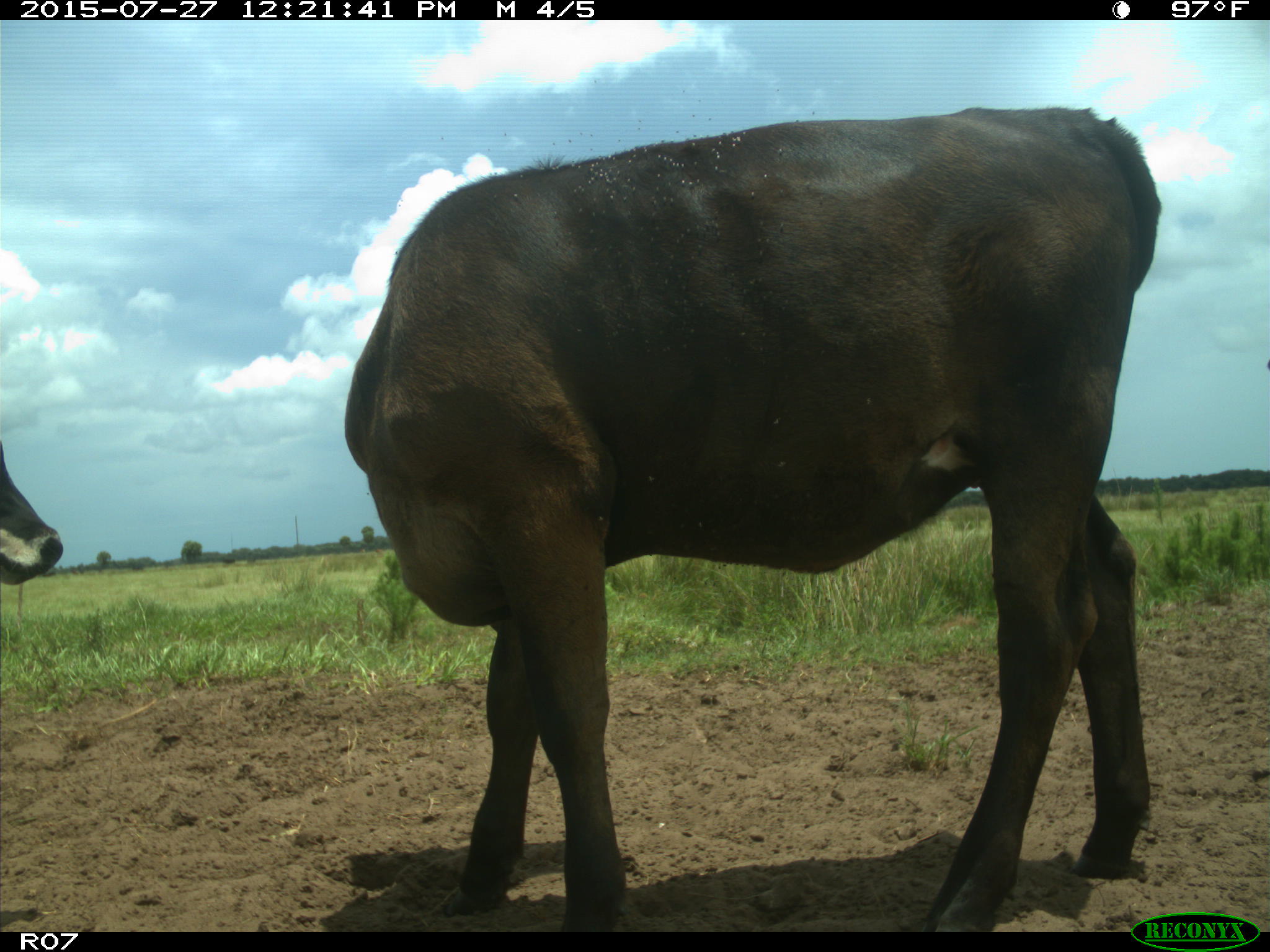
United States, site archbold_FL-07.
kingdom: Animalia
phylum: Chordata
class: Mammalia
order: Artiodactyla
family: Bovidae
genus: Bos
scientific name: Bos taurus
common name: domestic cow